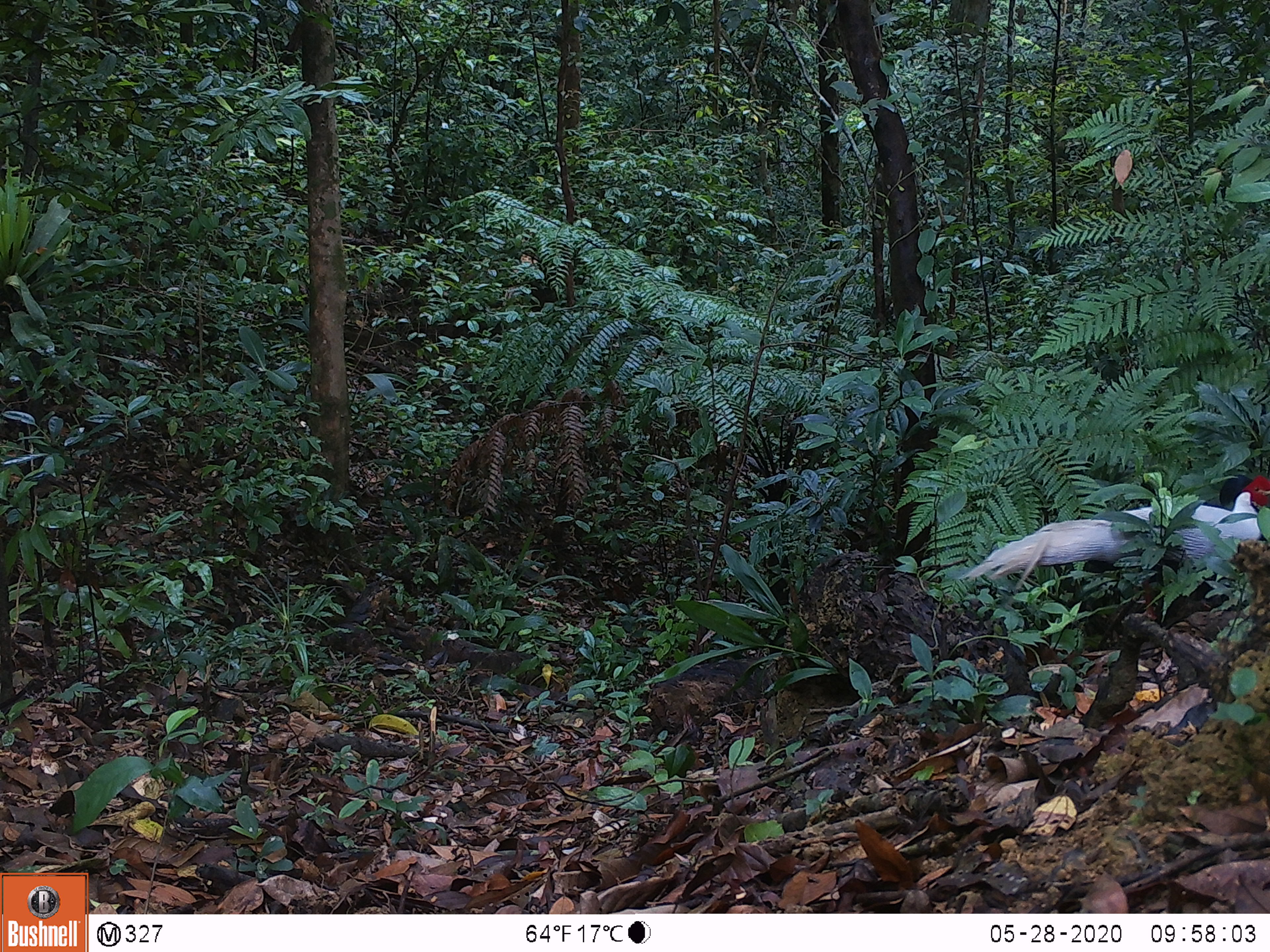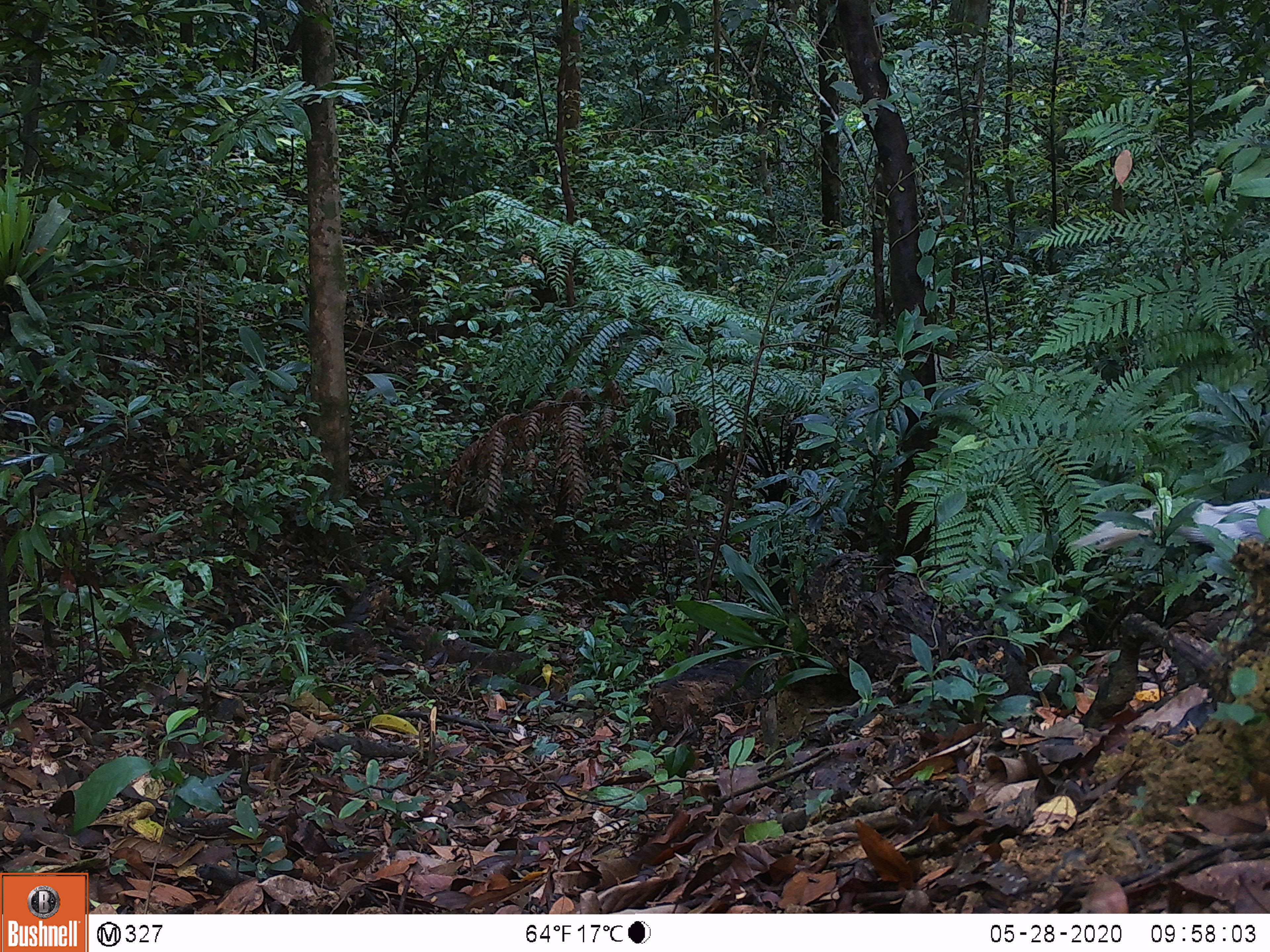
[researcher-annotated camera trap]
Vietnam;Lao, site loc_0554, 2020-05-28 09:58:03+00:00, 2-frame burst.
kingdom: Animalia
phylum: Chordata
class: Aves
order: Galliformes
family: Phasianidae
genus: Lophura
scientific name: Lophura nycthemera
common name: silver pheasant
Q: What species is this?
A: Silver pheasant (Lophura nycthemera).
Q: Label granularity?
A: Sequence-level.